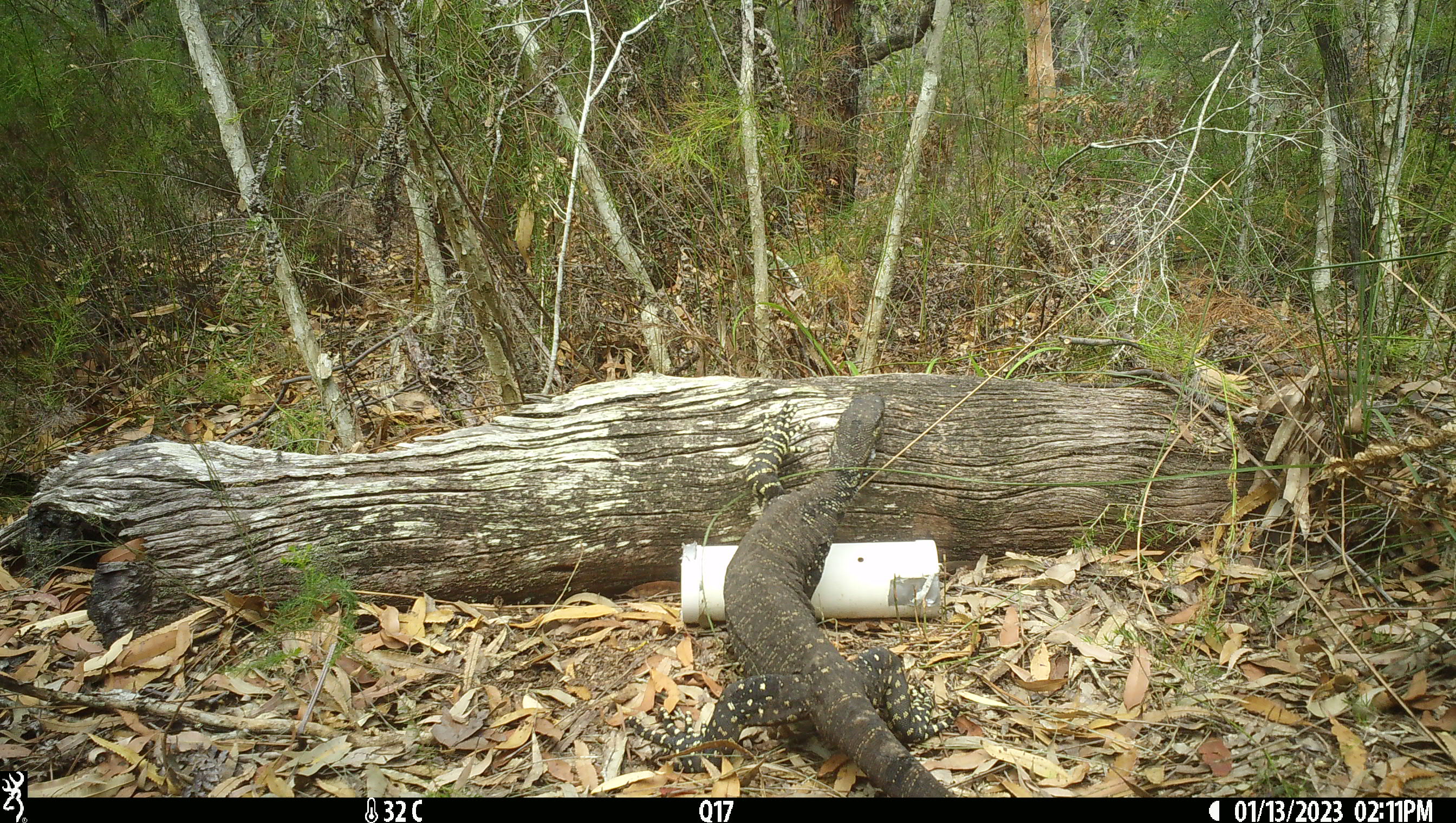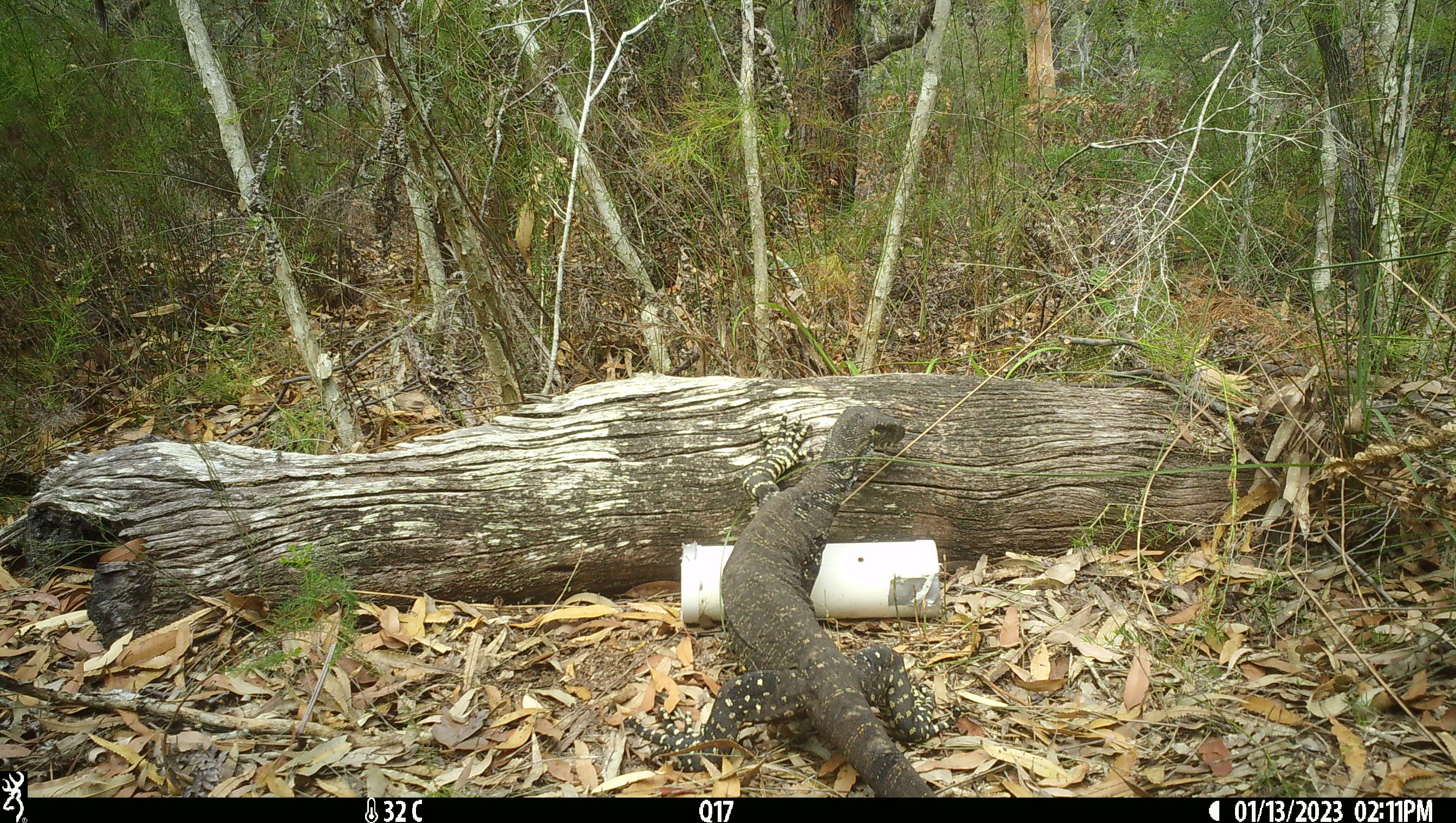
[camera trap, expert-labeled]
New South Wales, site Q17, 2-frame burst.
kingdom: Animalia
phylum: Chordata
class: Reptilia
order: Squamata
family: Varanidae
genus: Varanus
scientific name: Varanus varius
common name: lace monitor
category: goanna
Goanna (lace monitor) (Varanus varius).